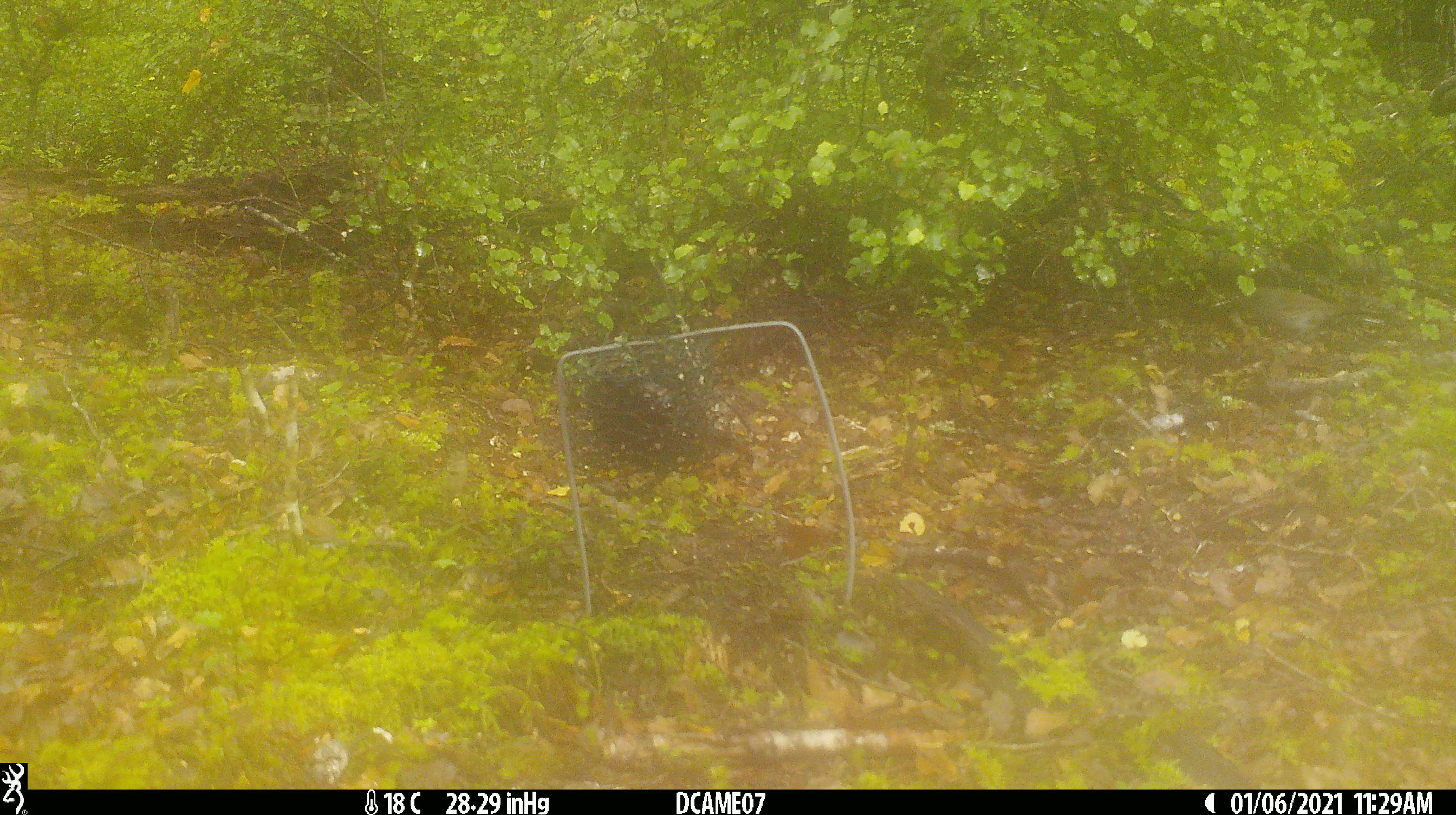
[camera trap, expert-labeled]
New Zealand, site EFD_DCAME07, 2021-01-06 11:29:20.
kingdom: Animalia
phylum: Chordata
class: Aves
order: Passeriformes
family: Prunellidae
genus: Prunella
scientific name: Prunella modularis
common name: dunnock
Dunnock (Prunella modularis).